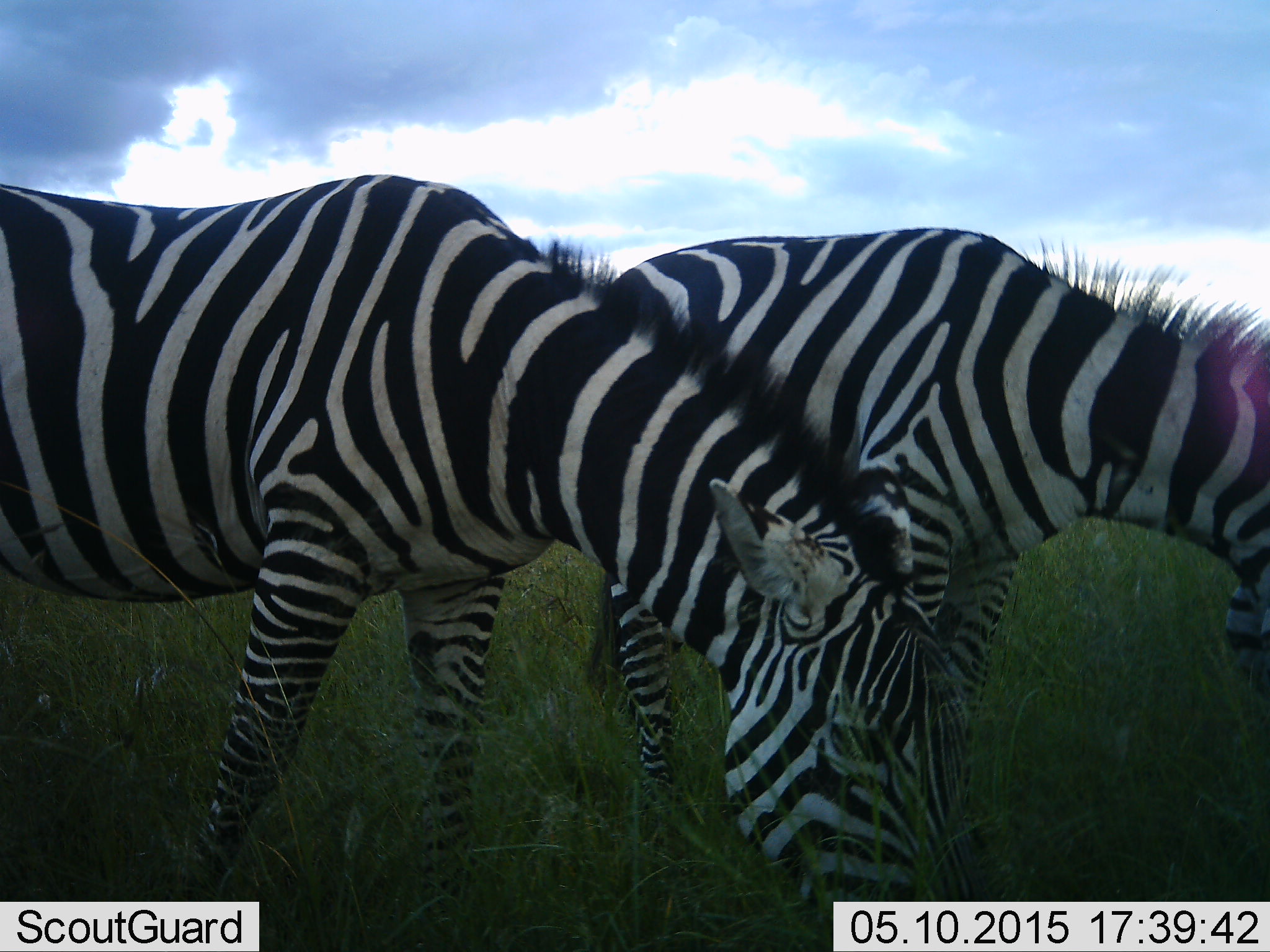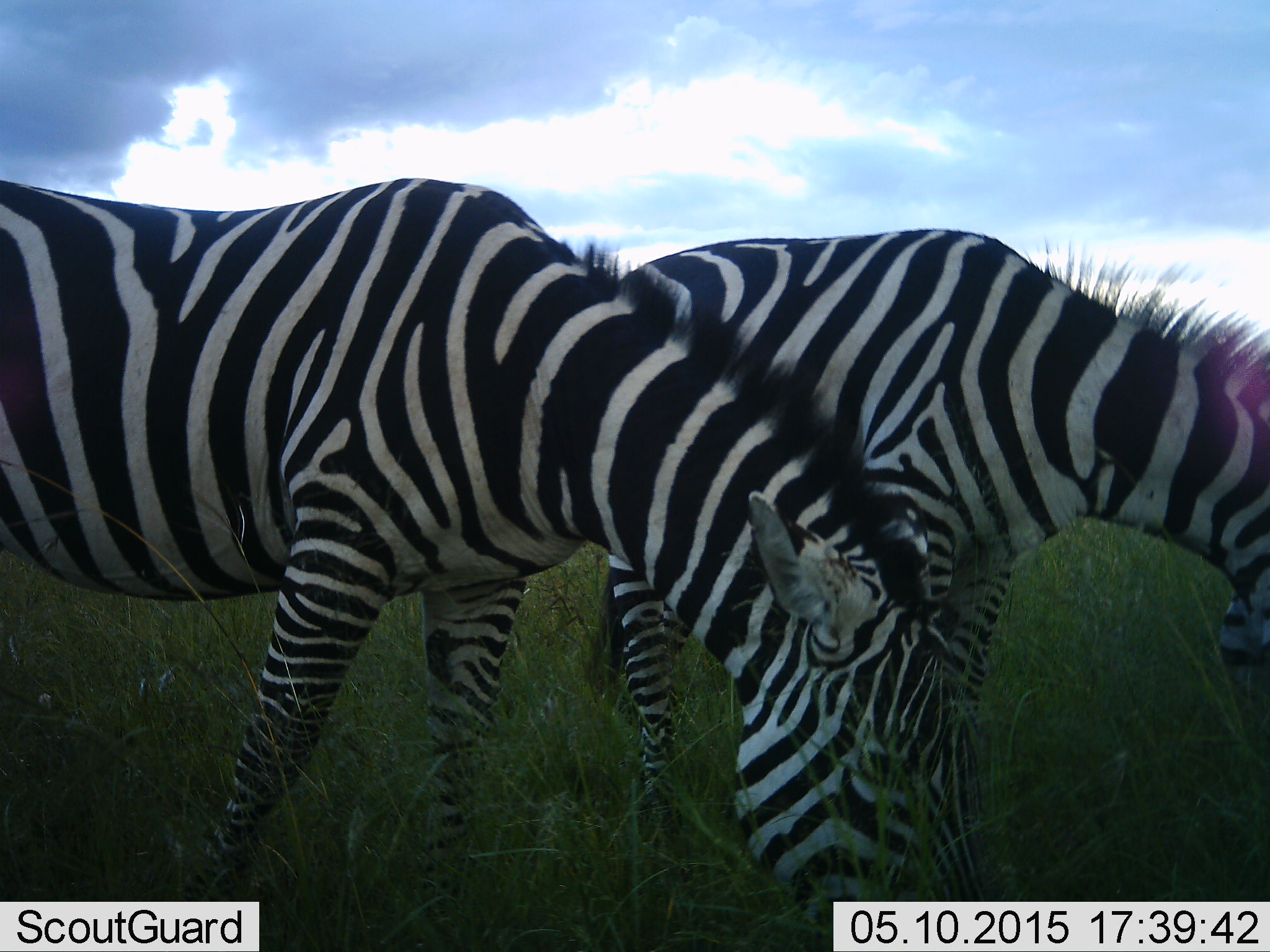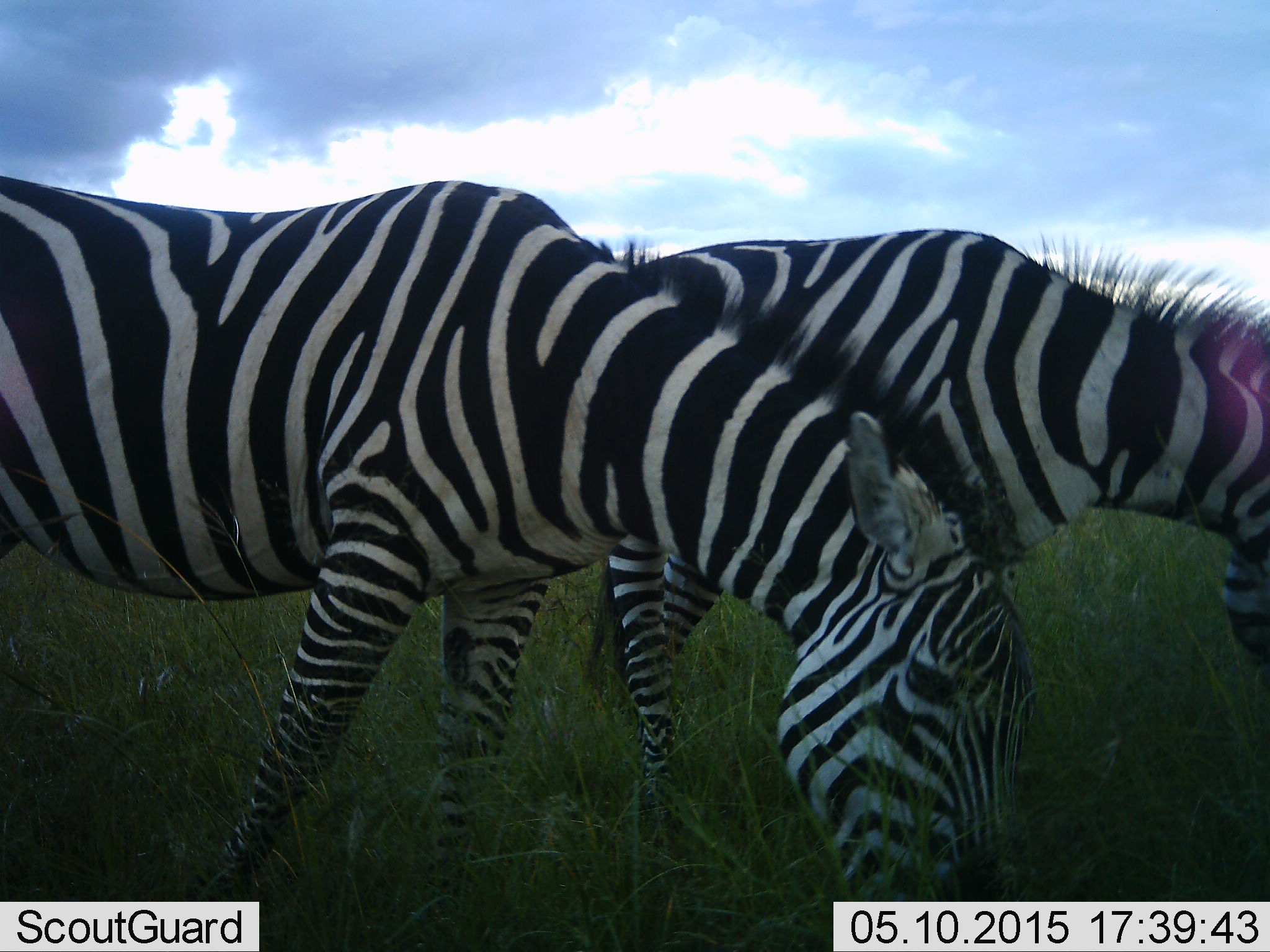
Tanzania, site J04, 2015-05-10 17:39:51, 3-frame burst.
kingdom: Animalia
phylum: Chordata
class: Mammalia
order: Perissodactyla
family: Equidae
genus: Equus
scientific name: Equus quagga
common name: plains zebra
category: zebra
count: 2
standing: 10%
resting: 0%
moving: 0%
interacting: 10%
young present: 0%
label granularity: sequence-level